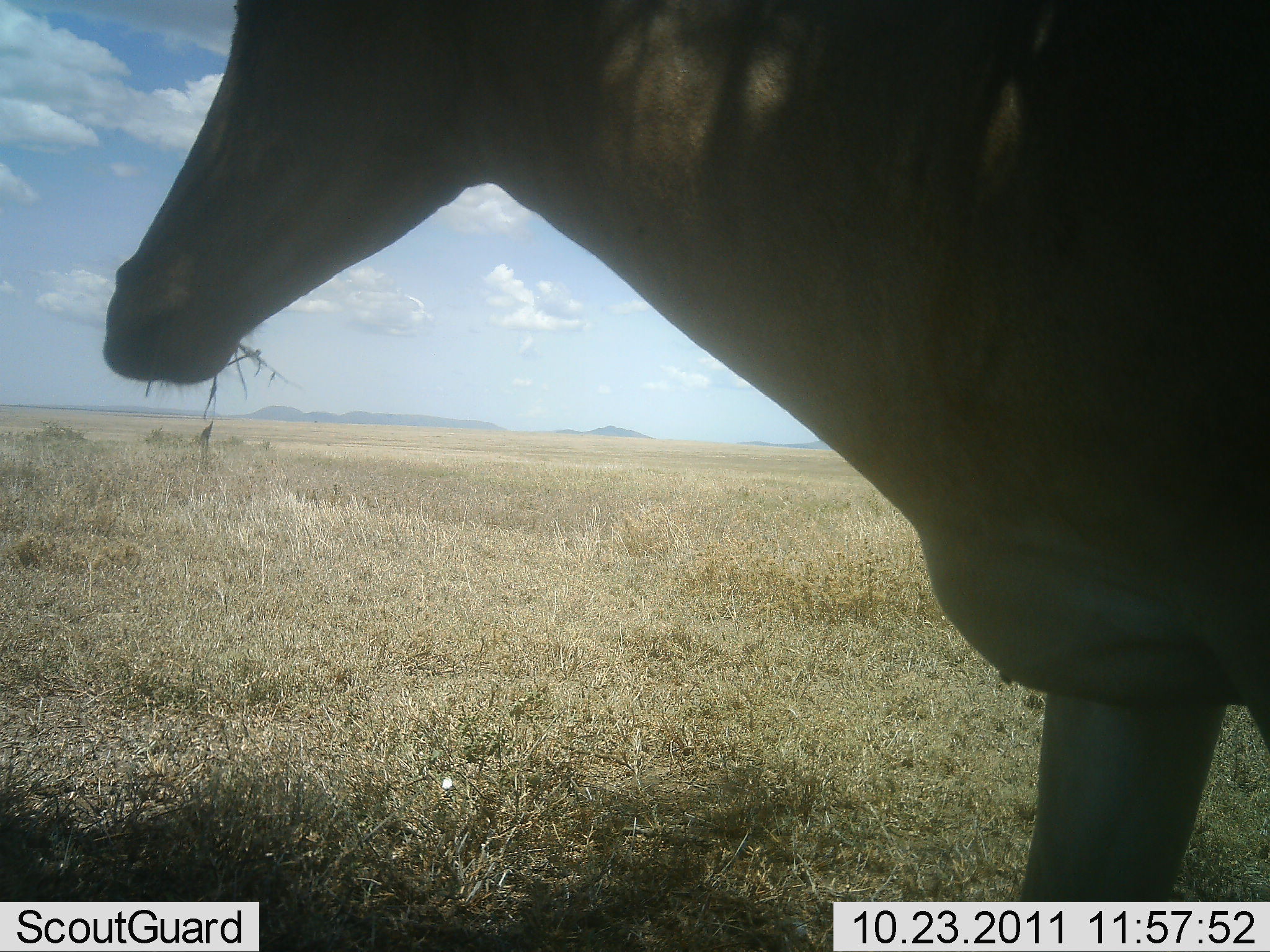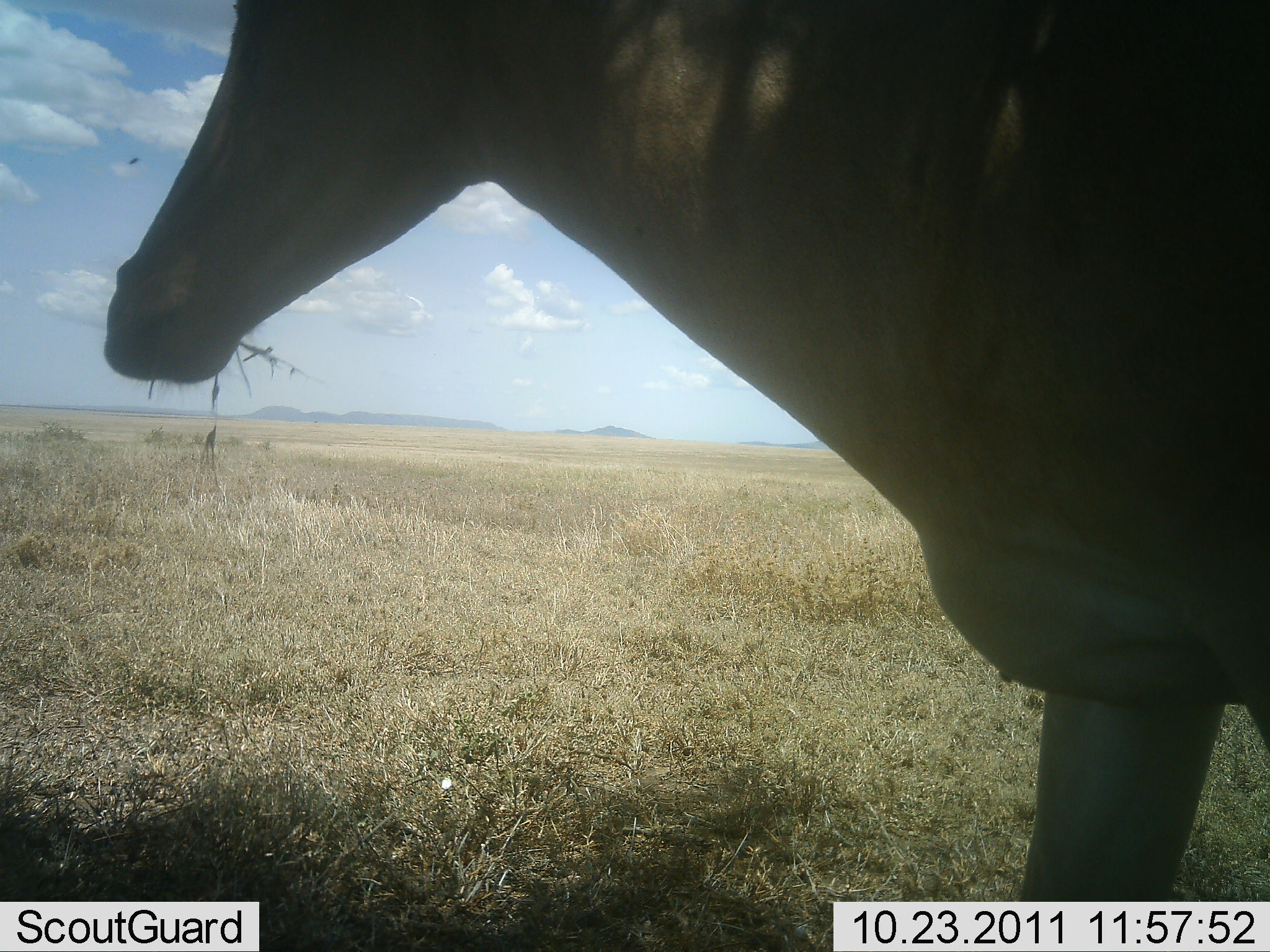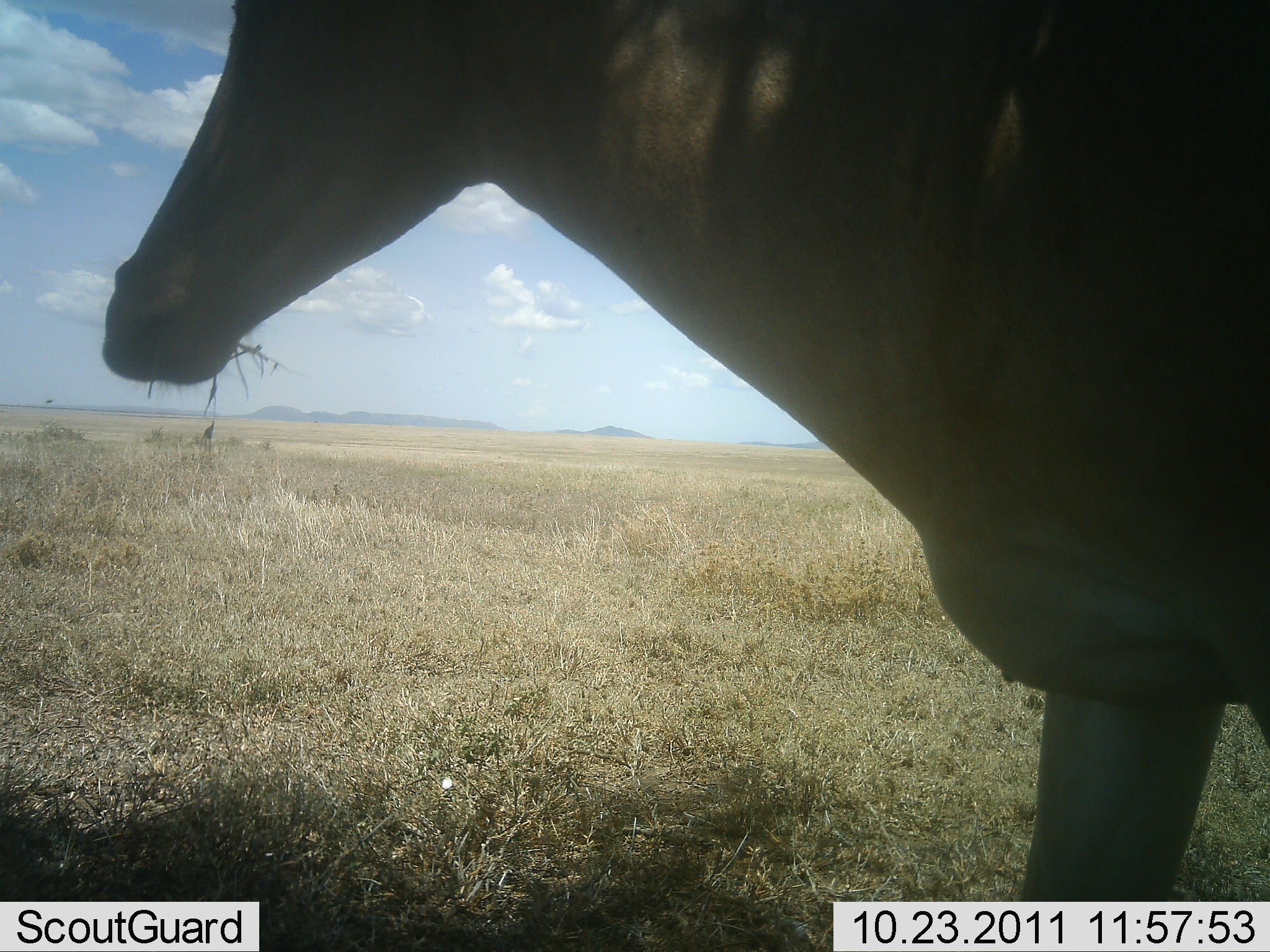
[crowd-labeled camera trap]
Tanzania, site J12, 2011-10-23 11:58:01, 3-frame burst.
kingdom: Animalia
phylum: Chordata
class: Mammalia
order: Artiodactyla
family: Bovidae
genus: Alcelaphus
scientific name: Alcelaphus buselaphus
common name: hartebeest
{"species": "hartebeest (Alcelaphus buselaphus)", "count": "1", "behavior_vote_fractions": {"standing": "64%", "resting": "0%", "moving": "0%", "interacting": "0%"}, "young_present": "0%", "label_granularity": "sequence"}